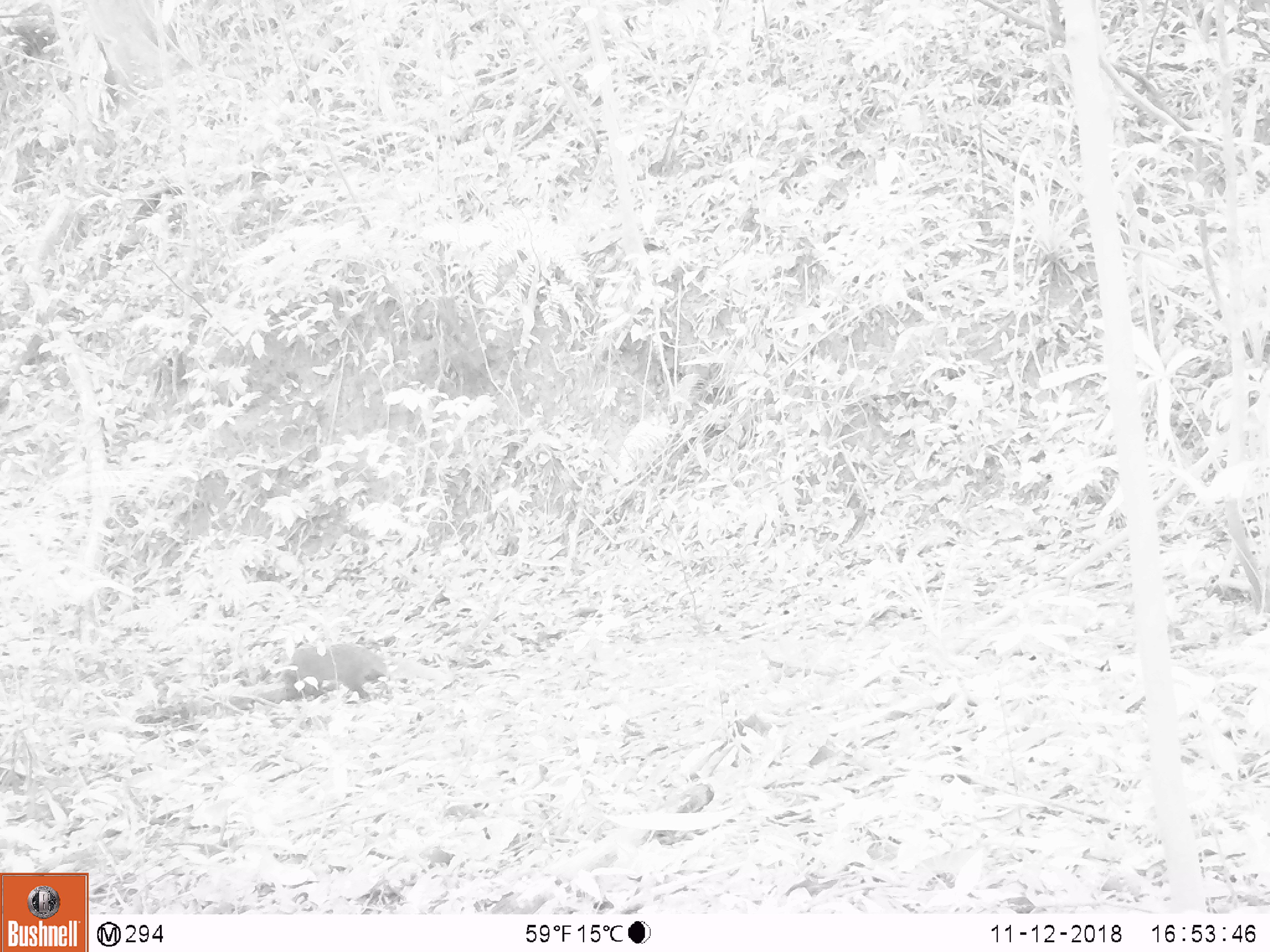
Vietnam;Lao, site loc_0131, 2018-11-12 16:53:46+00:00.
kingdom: Animalia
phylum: Chordata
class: Mammalia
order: Carnivora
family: Herpestidae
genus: Urva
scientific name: Urva urva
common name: crab-eating mongoose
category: crab eating mongoose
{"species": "crab eating mongoose (crab-eating mongoose) (Urva urva)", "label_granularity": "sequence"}